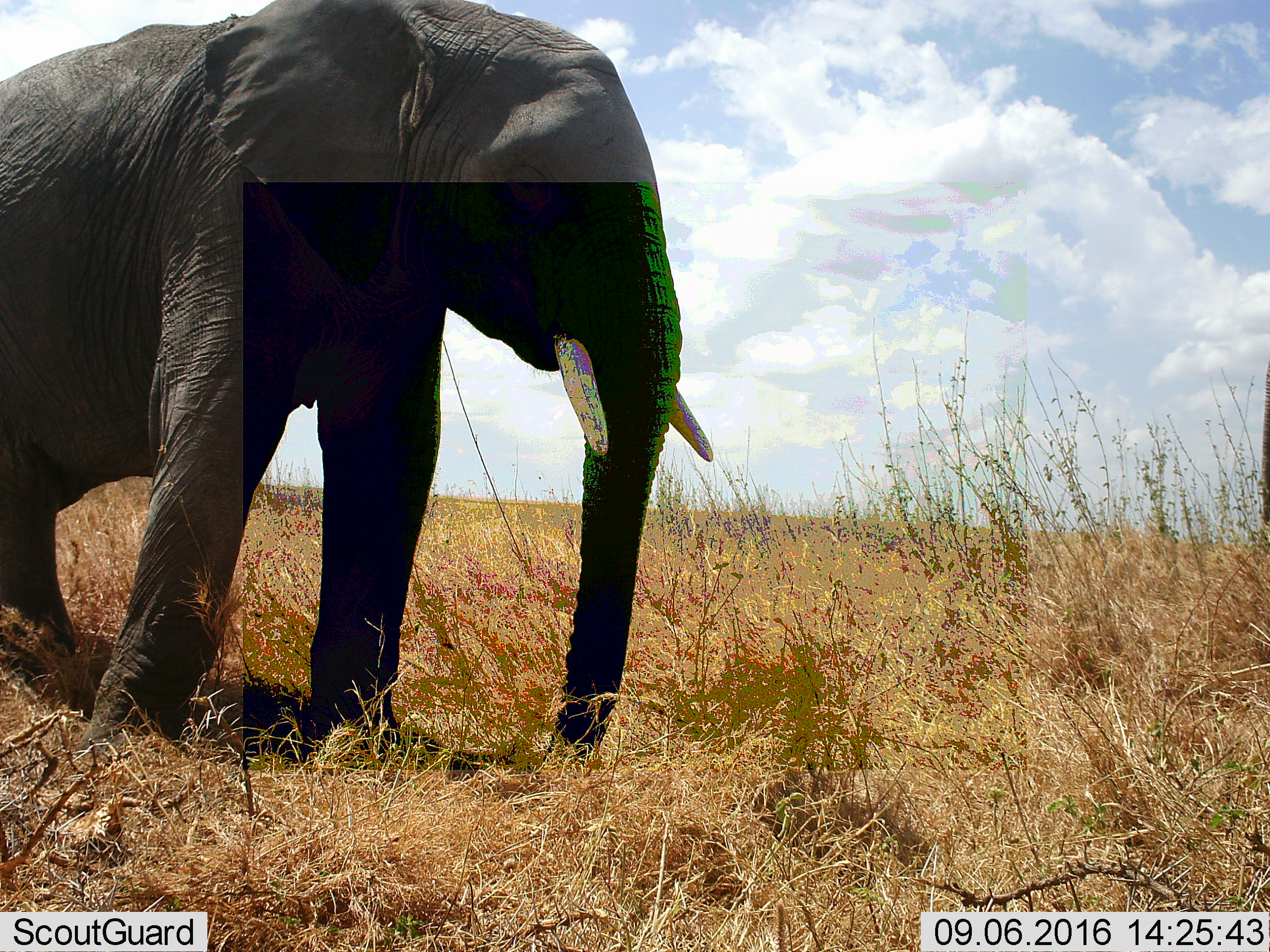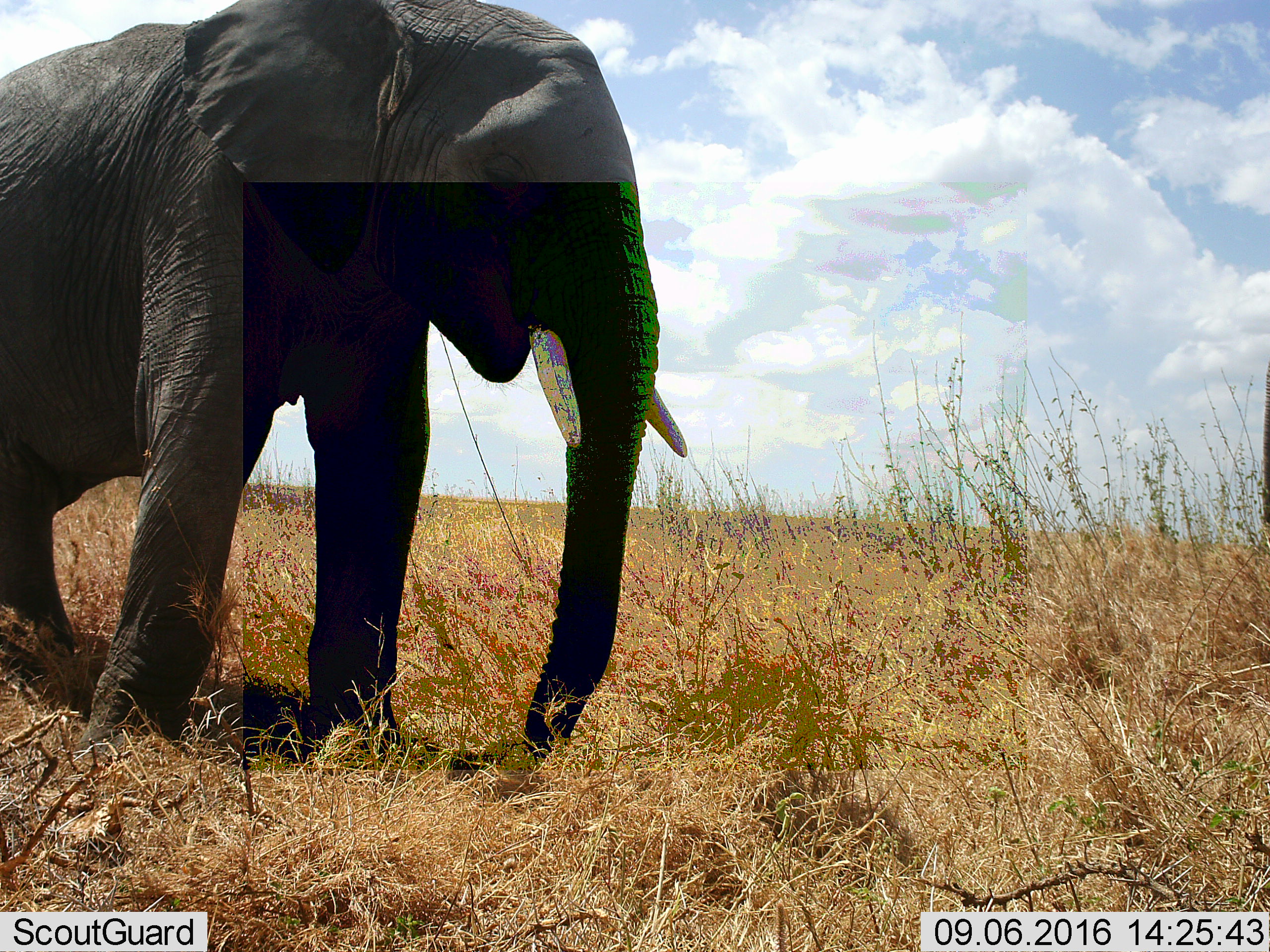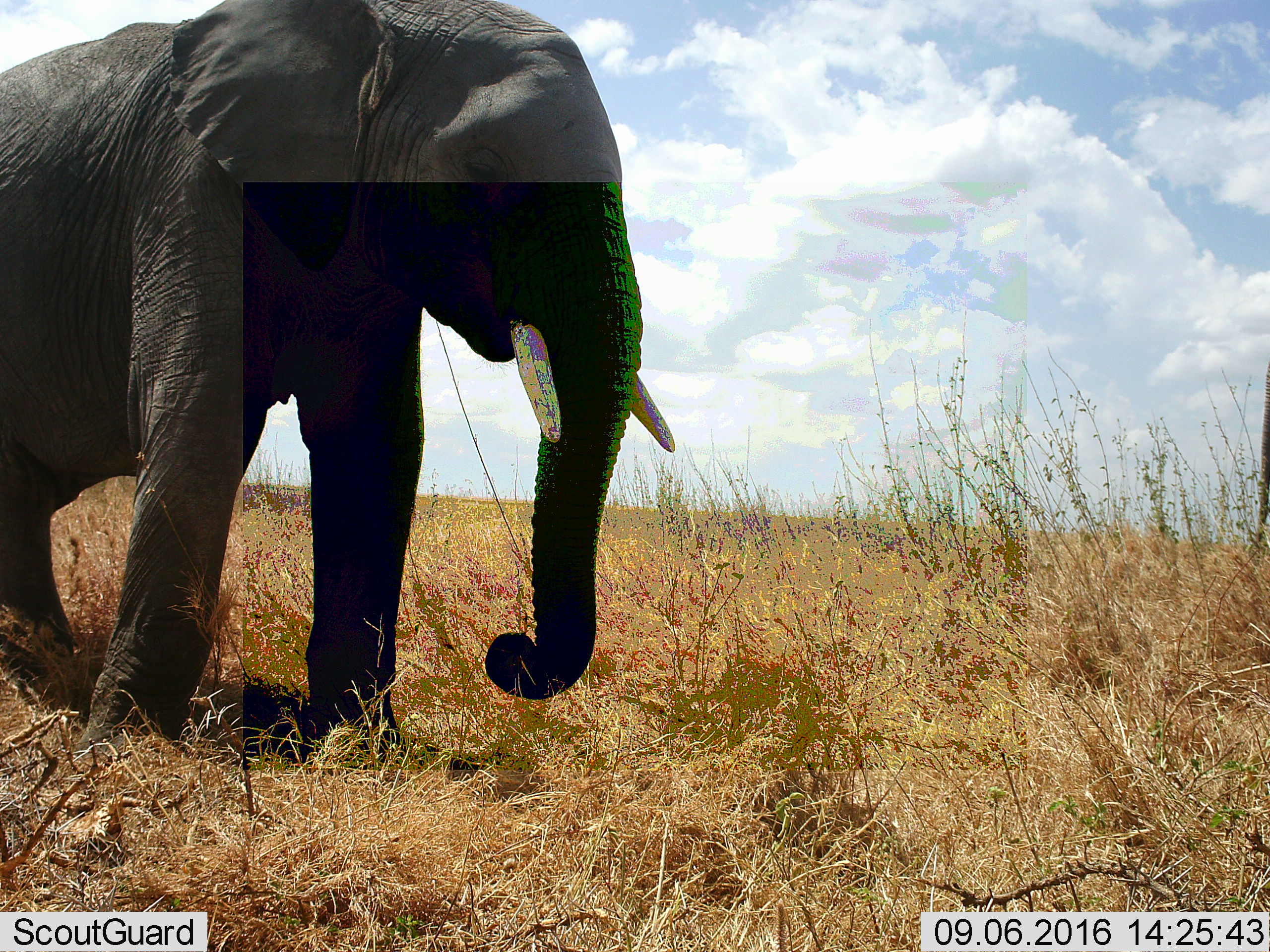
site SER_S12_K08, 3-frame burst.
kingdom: Animalia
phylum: Chordata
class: Mammalia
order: Proboscidea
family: Elephantidae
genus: Loxodonta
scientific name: Loxodonta africana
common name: african bush elephant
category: elephant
Elephant (african bush elephant) (Loxodonta africana), count 2. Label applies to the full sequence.